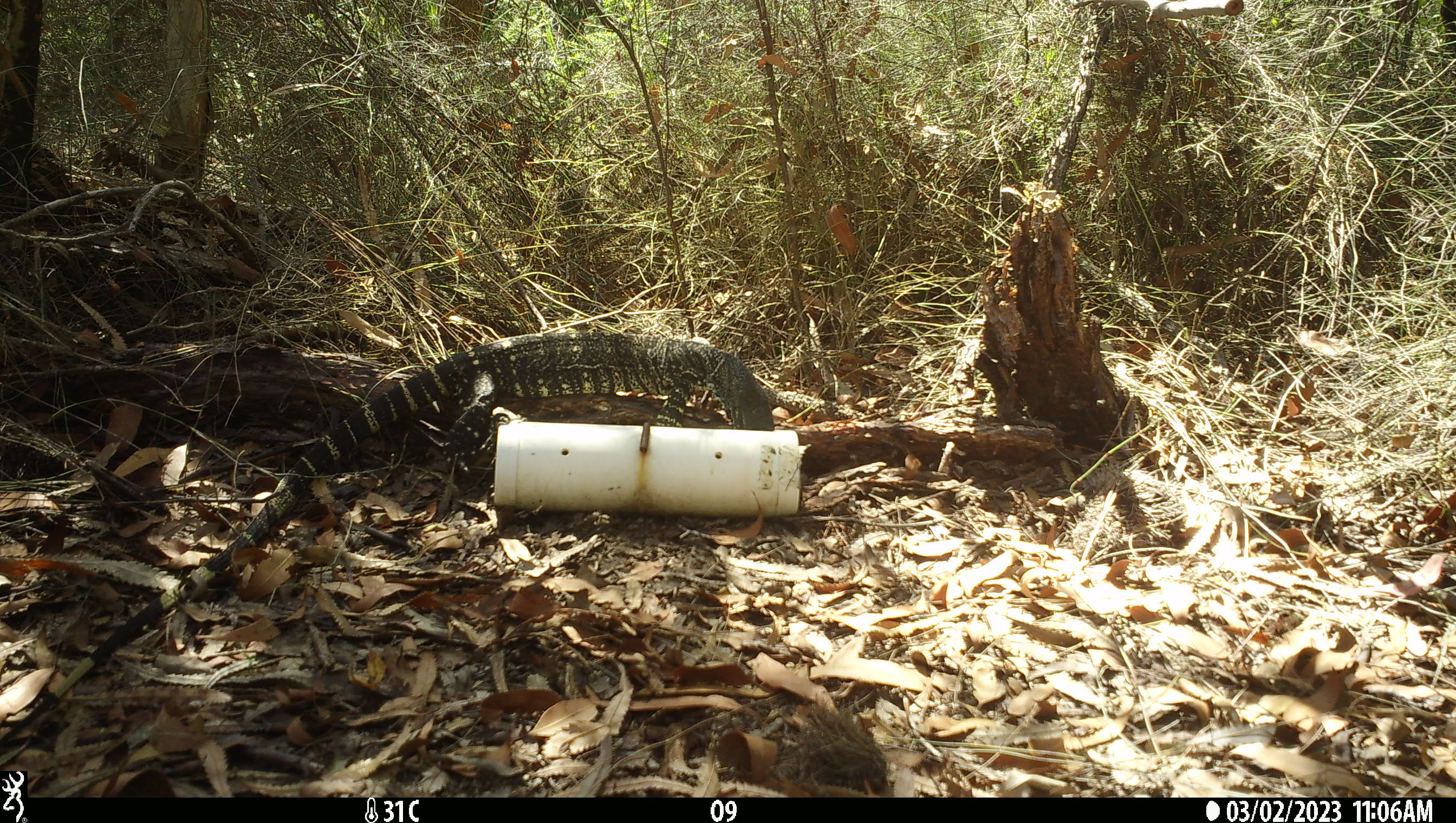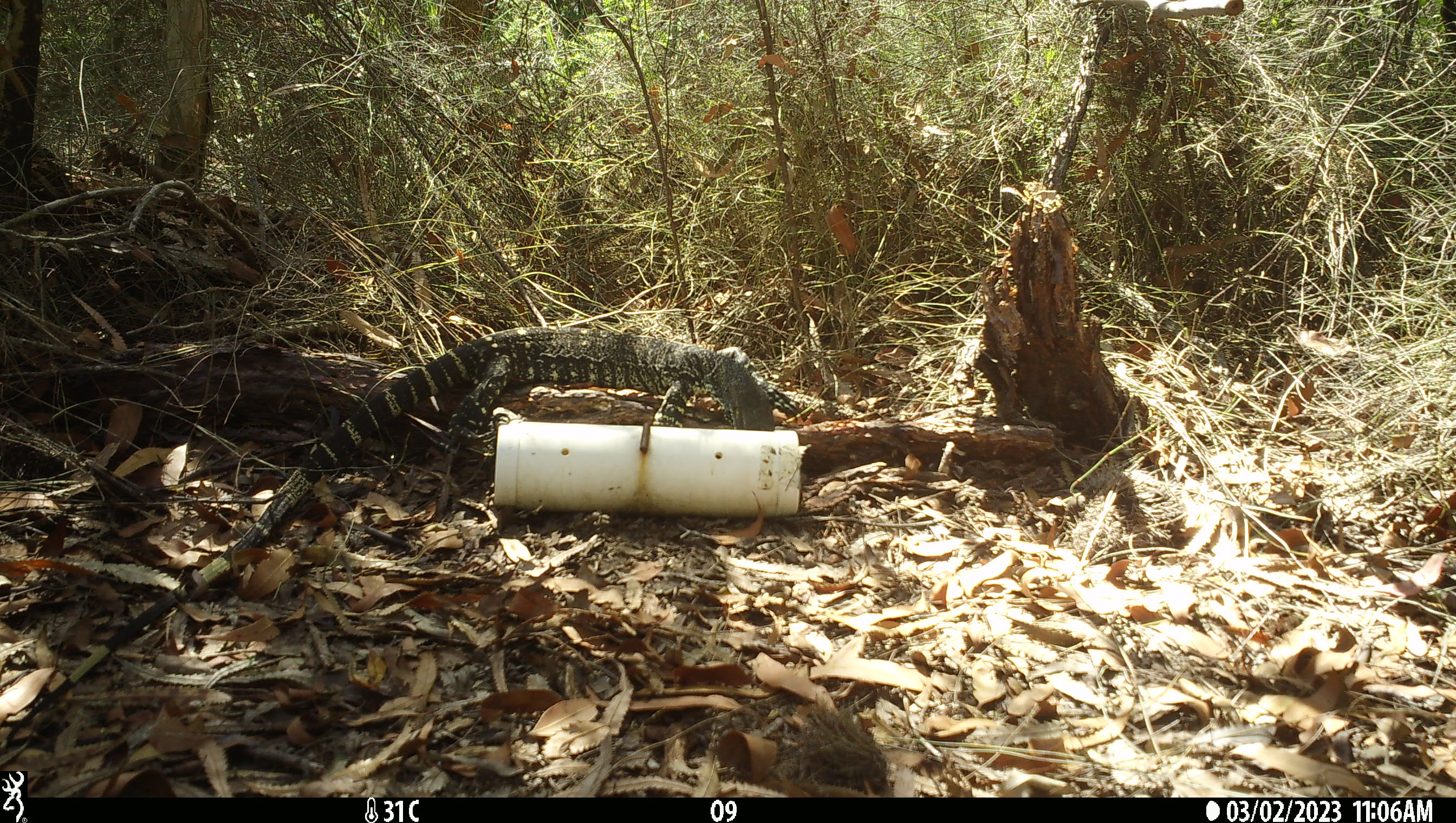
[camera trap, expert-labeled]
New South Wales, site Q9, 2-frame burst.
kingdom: Animalia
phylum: Chordata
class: Reptilia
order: Squamata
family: Varanidae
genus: Varanus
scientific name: Varanus varius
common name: lace monitor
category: goanna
Goanna (lace monitor) (Varanus varius).